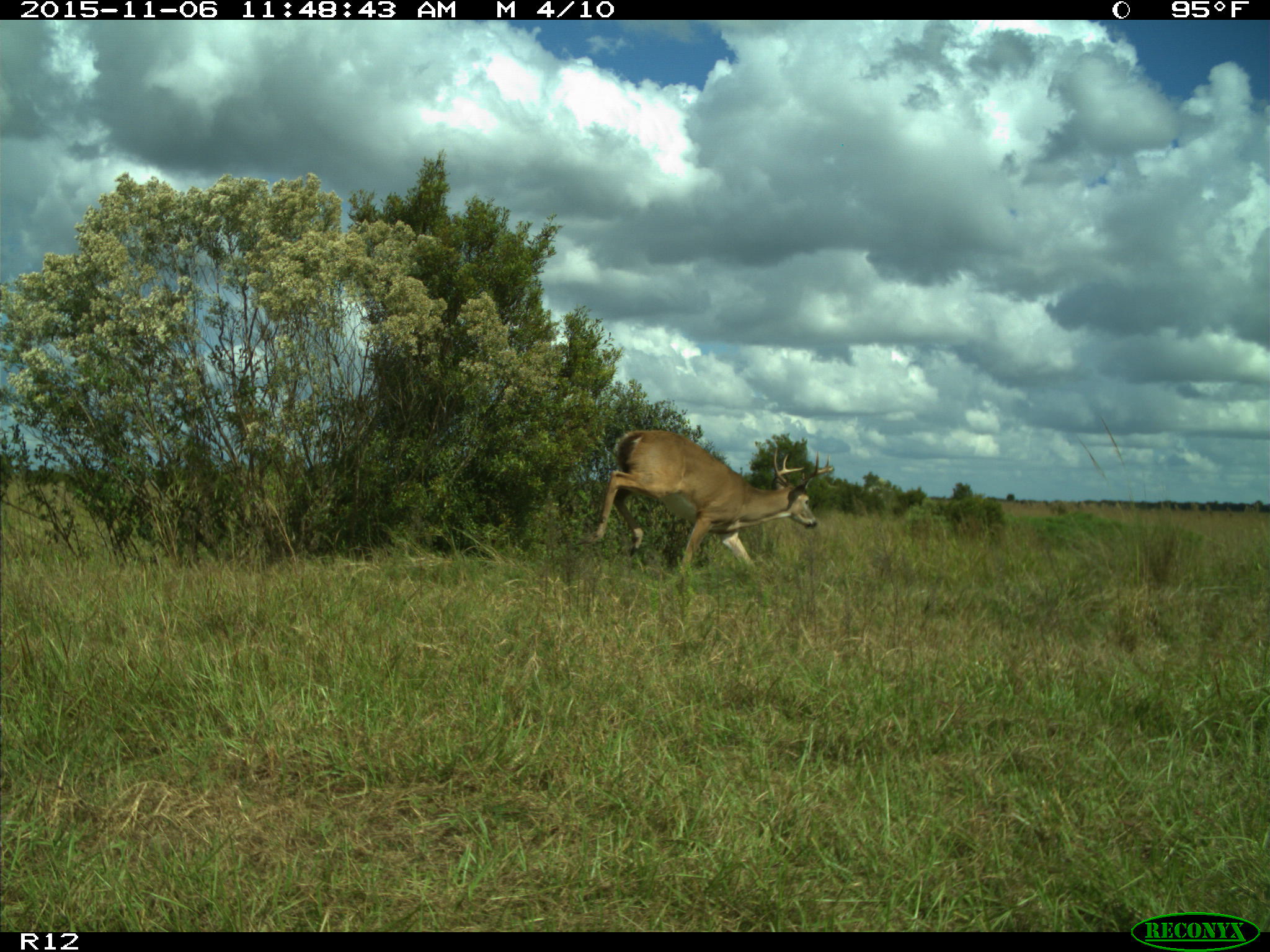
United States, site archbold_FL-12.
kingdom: Animalia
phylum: Chordata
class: Mammalia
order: Artiodactyla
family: Cervidae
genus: Odocoileus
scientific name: Odocoileus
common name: deer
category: unidentified deer